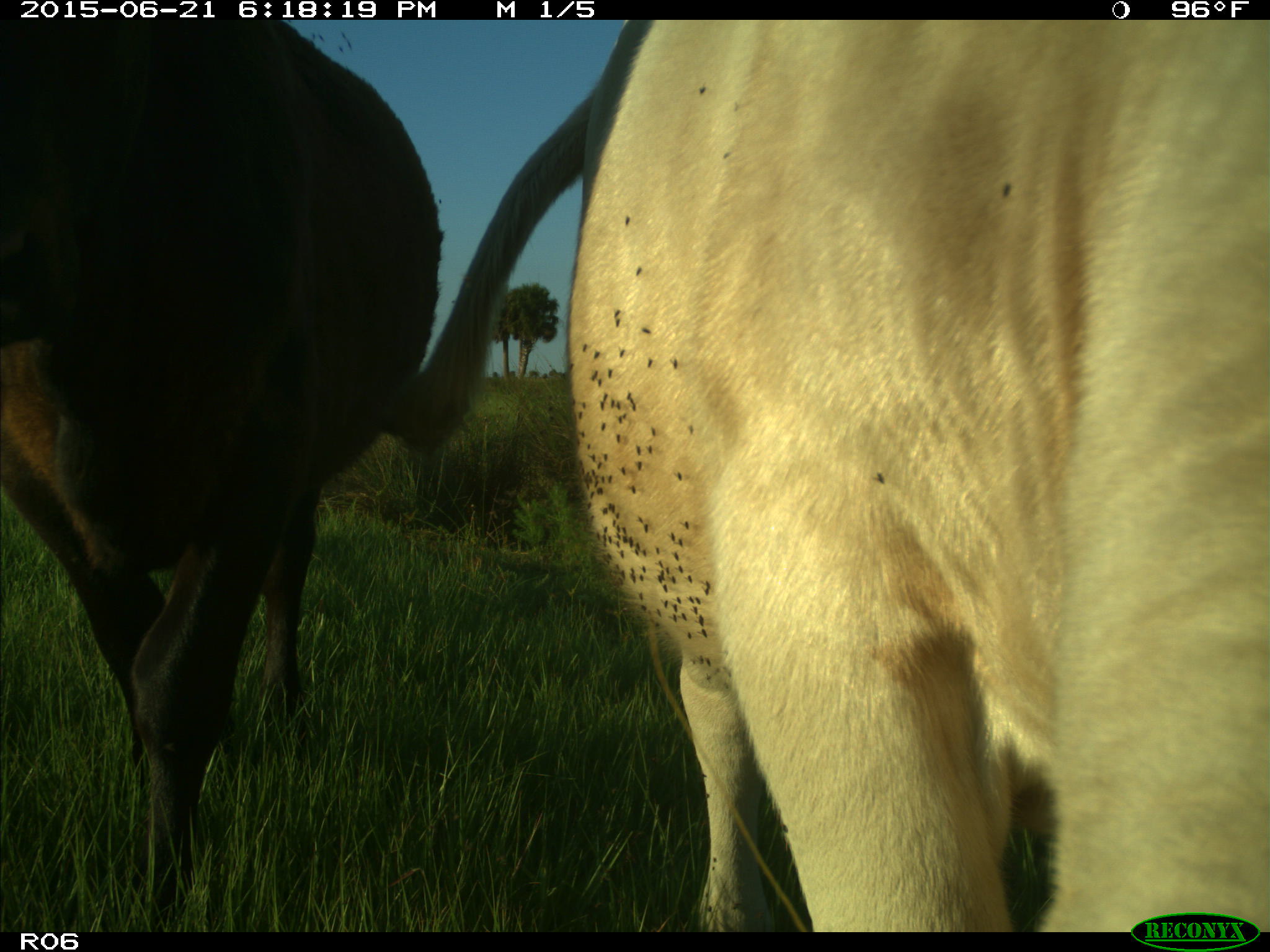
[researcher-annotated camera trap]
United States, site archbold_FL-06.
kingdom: Animalia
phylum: Chordata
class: Mammalia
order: Artiodactyla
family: Bovidae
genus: Bos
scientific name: Bos taurus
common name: domestic cow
Bos taurus (domestic cow).